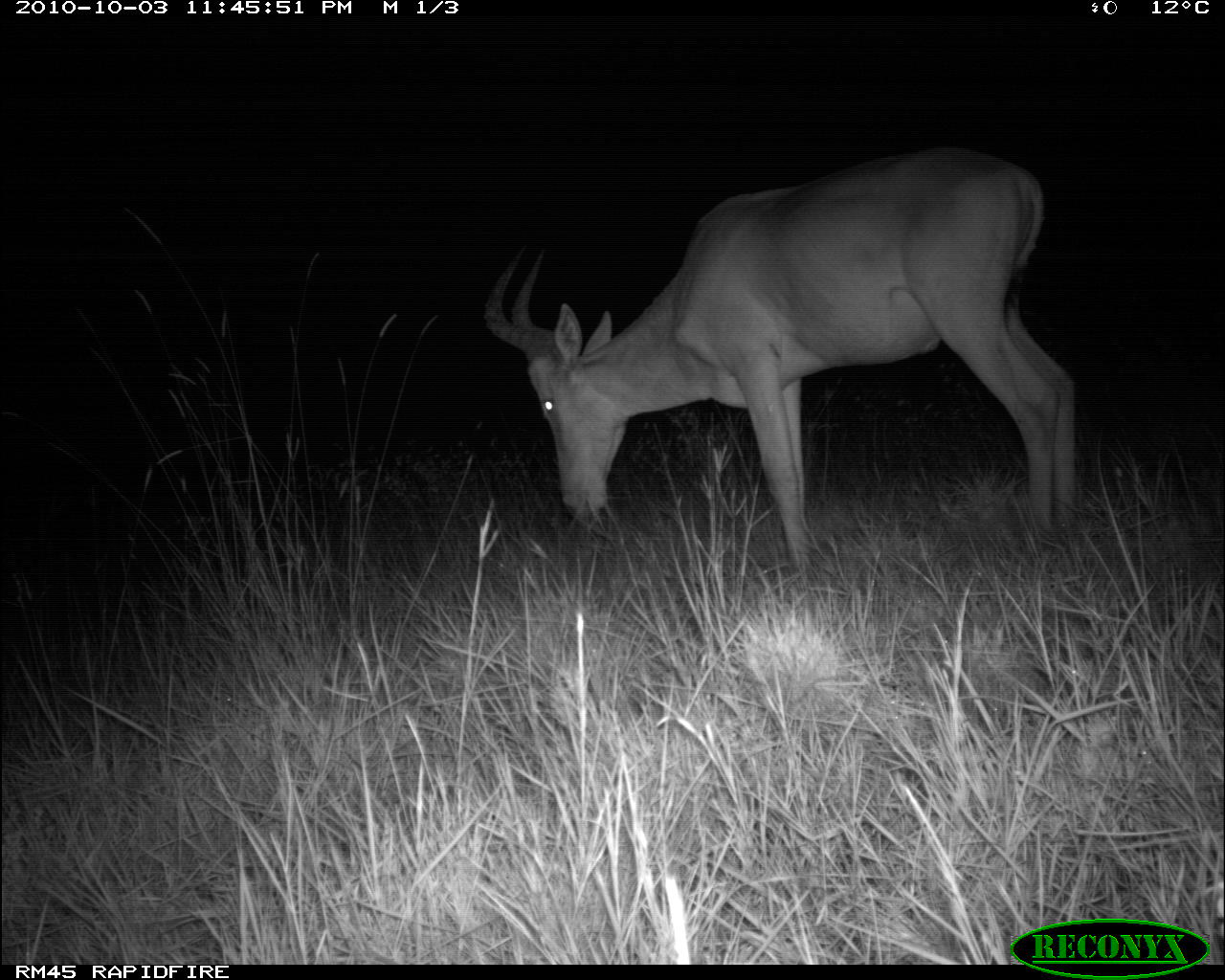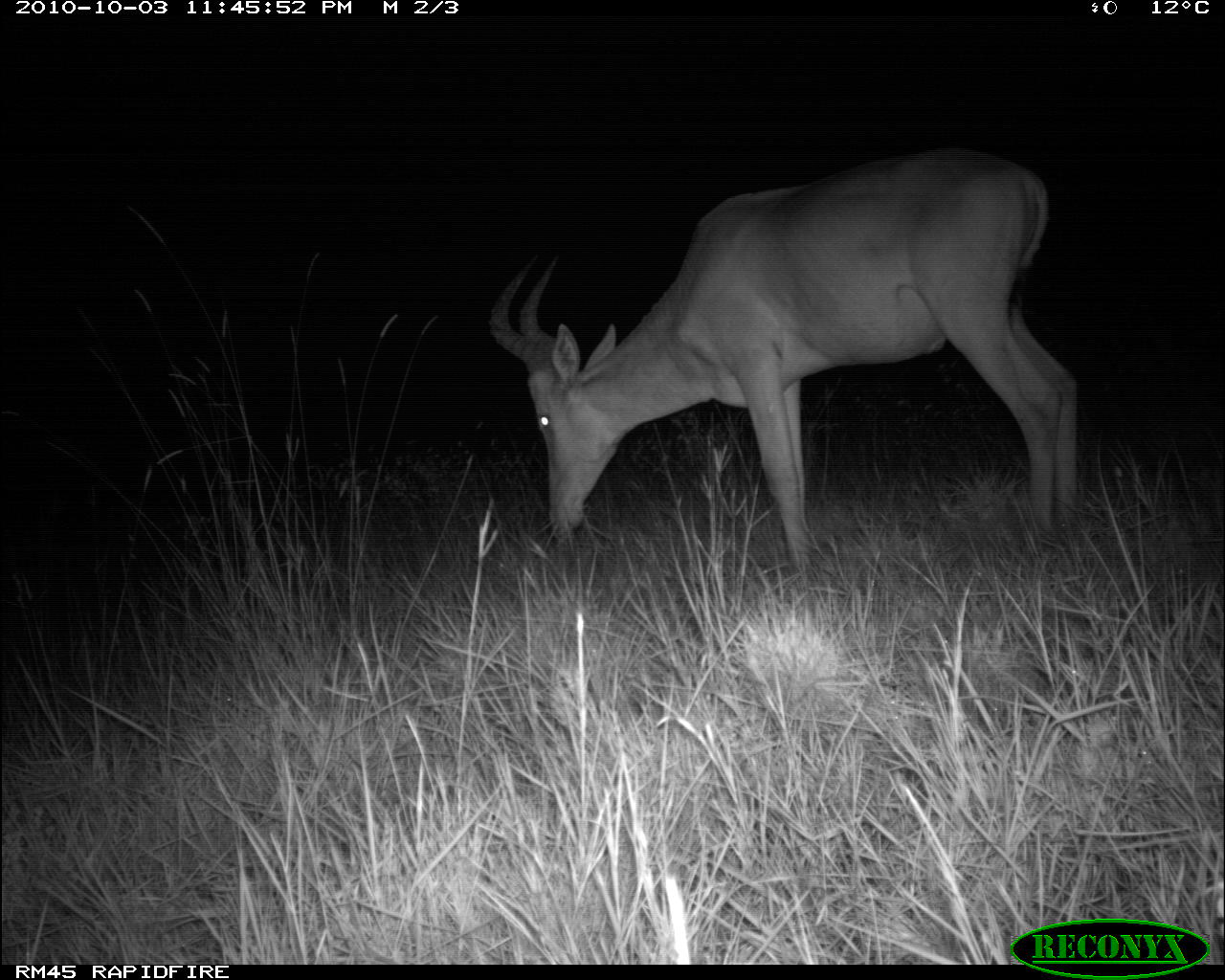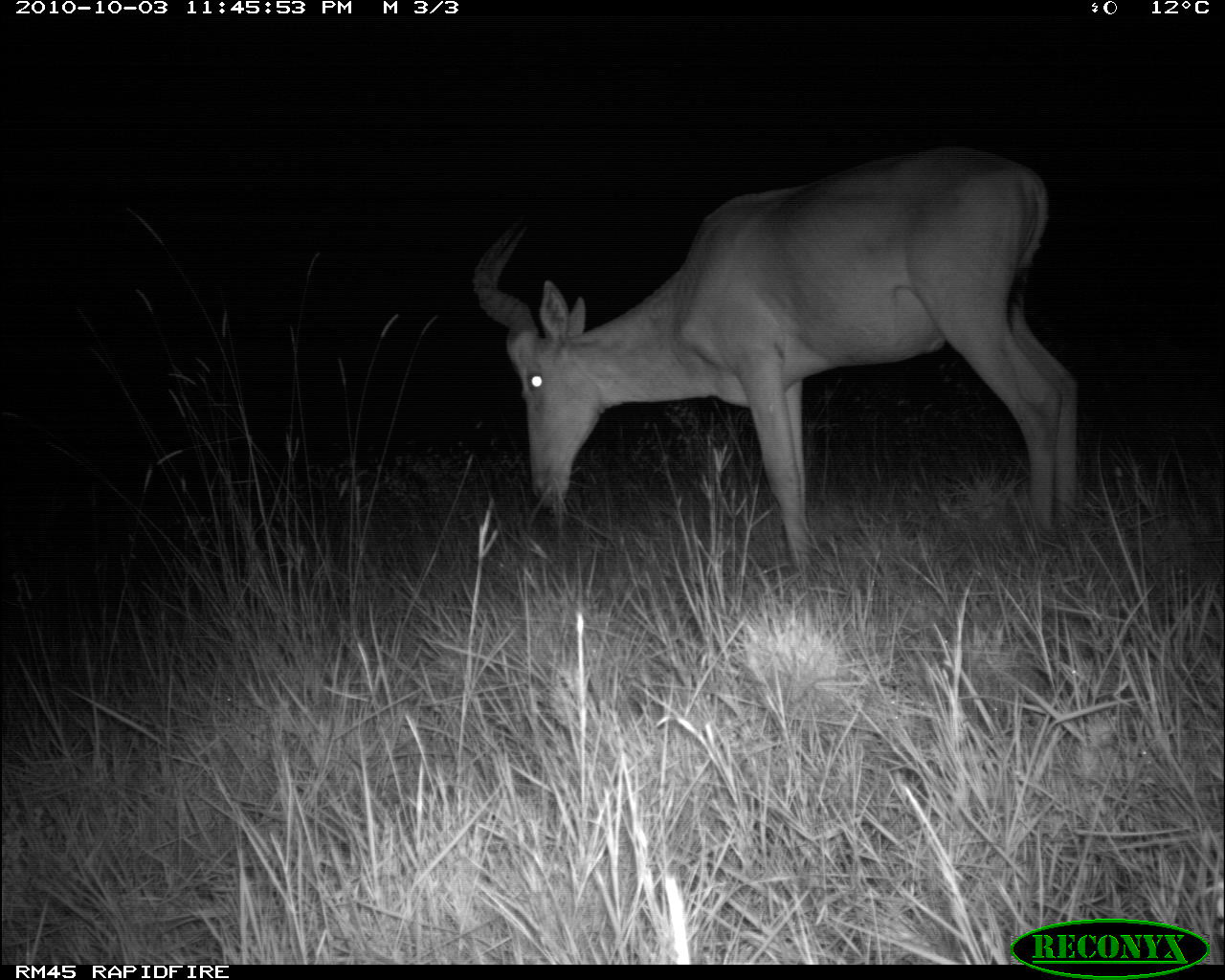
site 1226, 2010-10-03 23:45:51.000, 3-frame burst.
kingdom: Animalia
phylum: Chordata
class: Mammalia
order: Artiodactyla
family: Bovidae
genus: Alcelaphus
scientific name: Alcelaphus buselaphus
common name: hartebeest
Alcelaphus buselaphus (hartebeest), count 1.